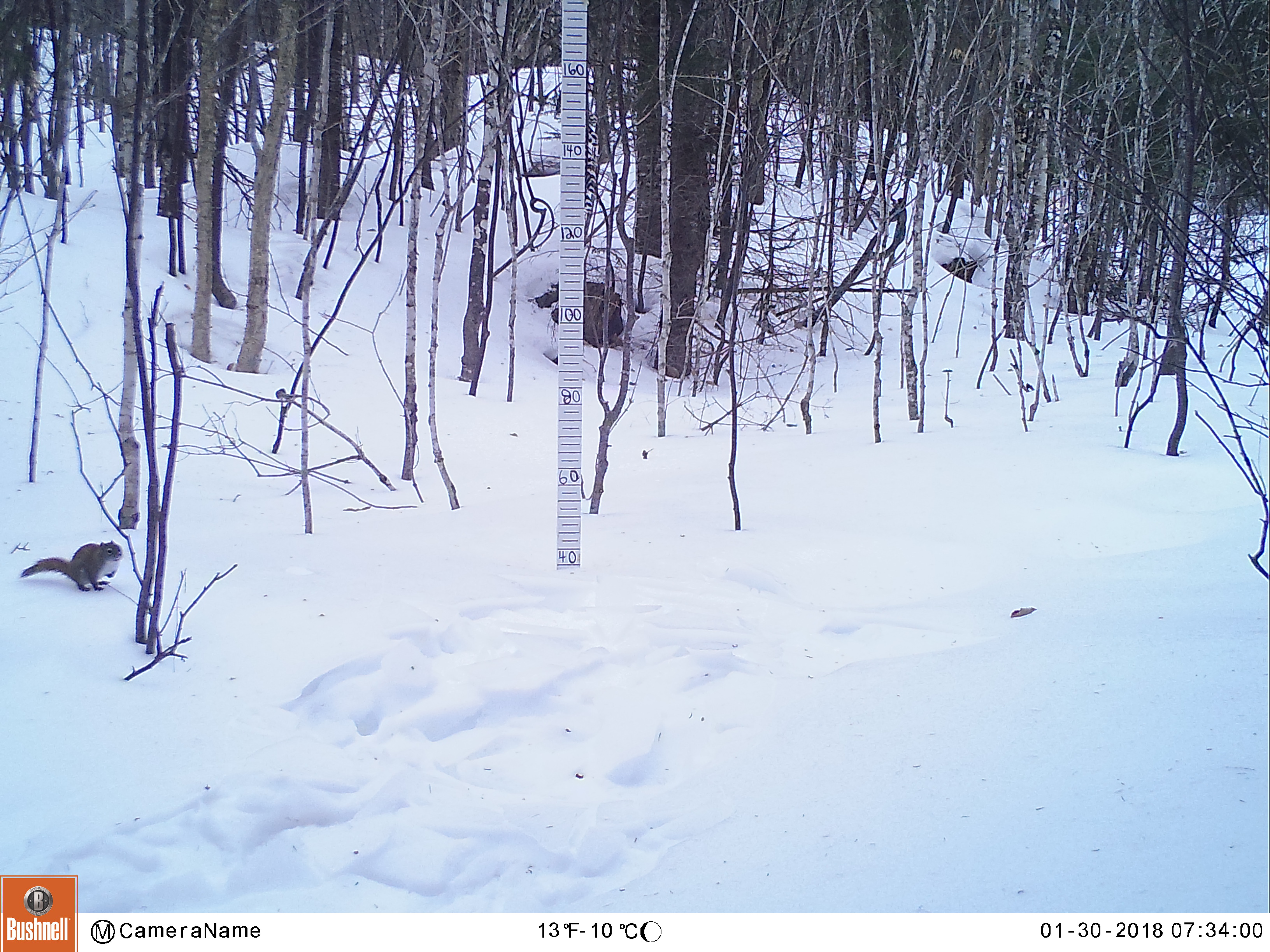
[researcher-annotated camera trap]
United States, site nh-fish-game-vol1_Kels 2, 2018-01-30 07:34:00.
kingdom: Animalia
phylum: Chordata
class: Mammalia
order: Rodentia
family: Sciuridae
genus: Tamiasciurus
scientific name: Tamiasciurus hudsonicus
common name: red squirrel